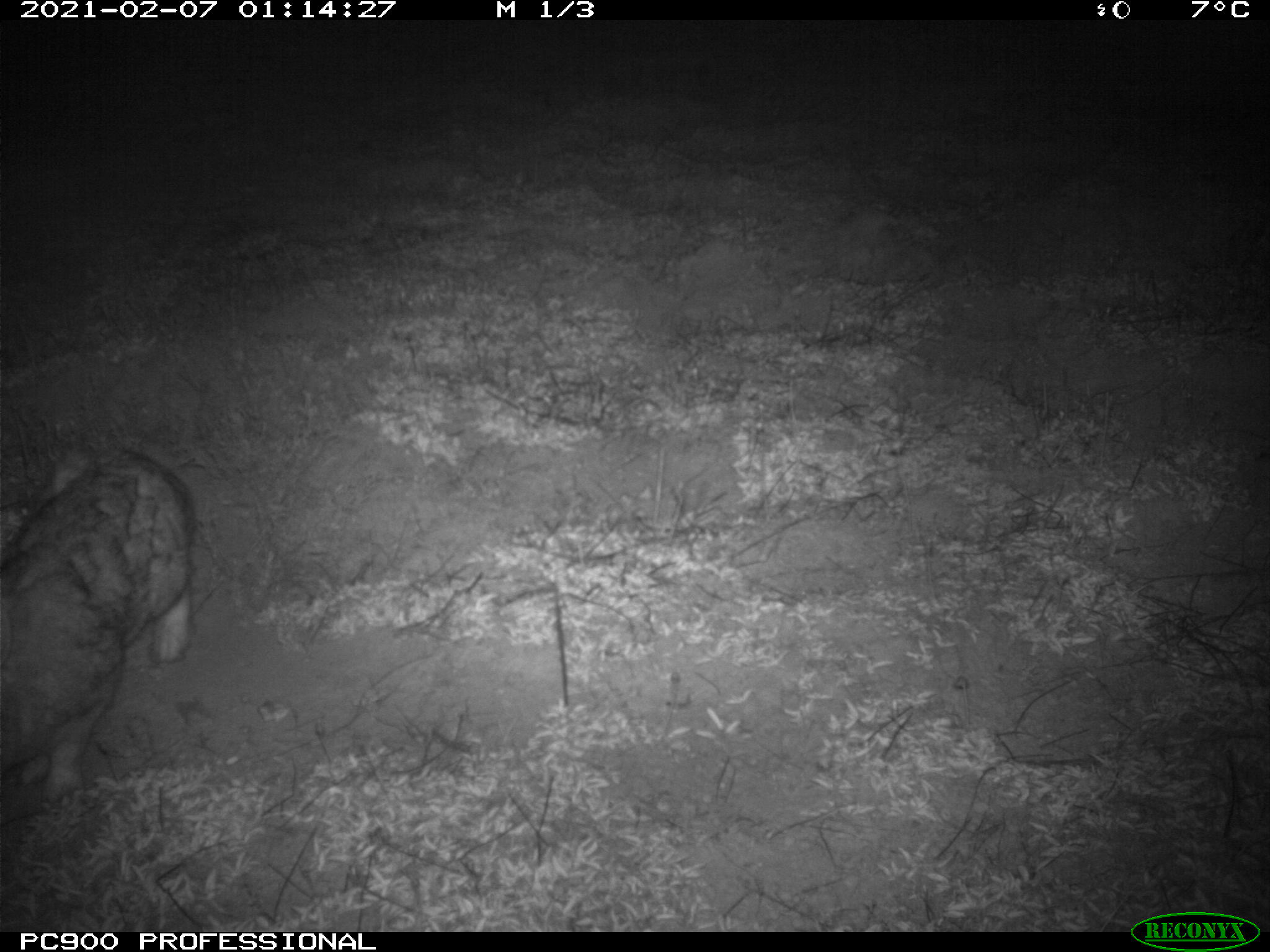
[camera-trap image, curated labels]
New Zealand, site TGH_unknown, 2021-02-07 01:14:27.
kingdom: Animalia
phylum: Chordata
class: Mammalia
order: Lagomorpha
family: Leporidae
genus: Oryctolagus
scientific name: Oryctolagus cuniculus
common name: european rabbit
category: rabbit